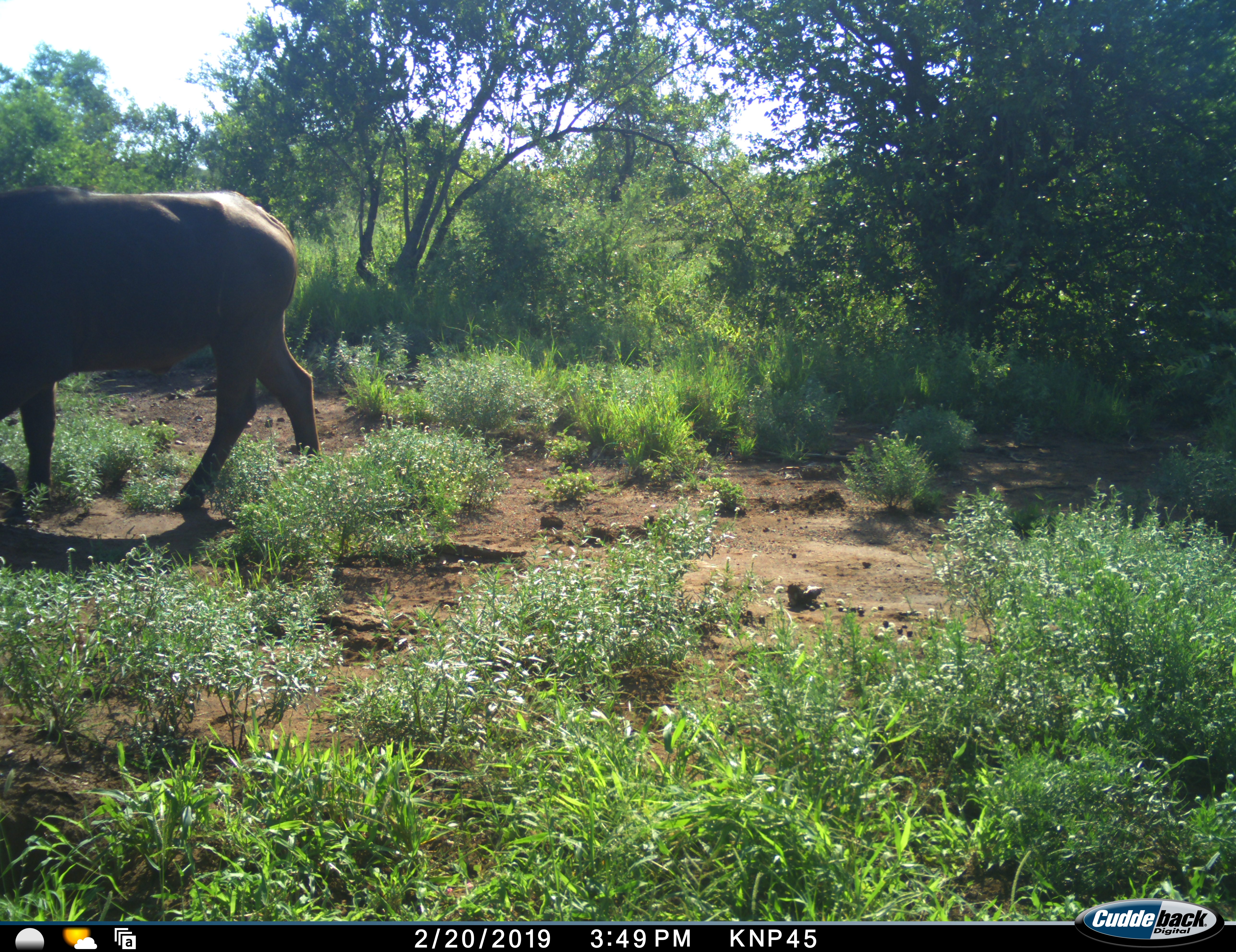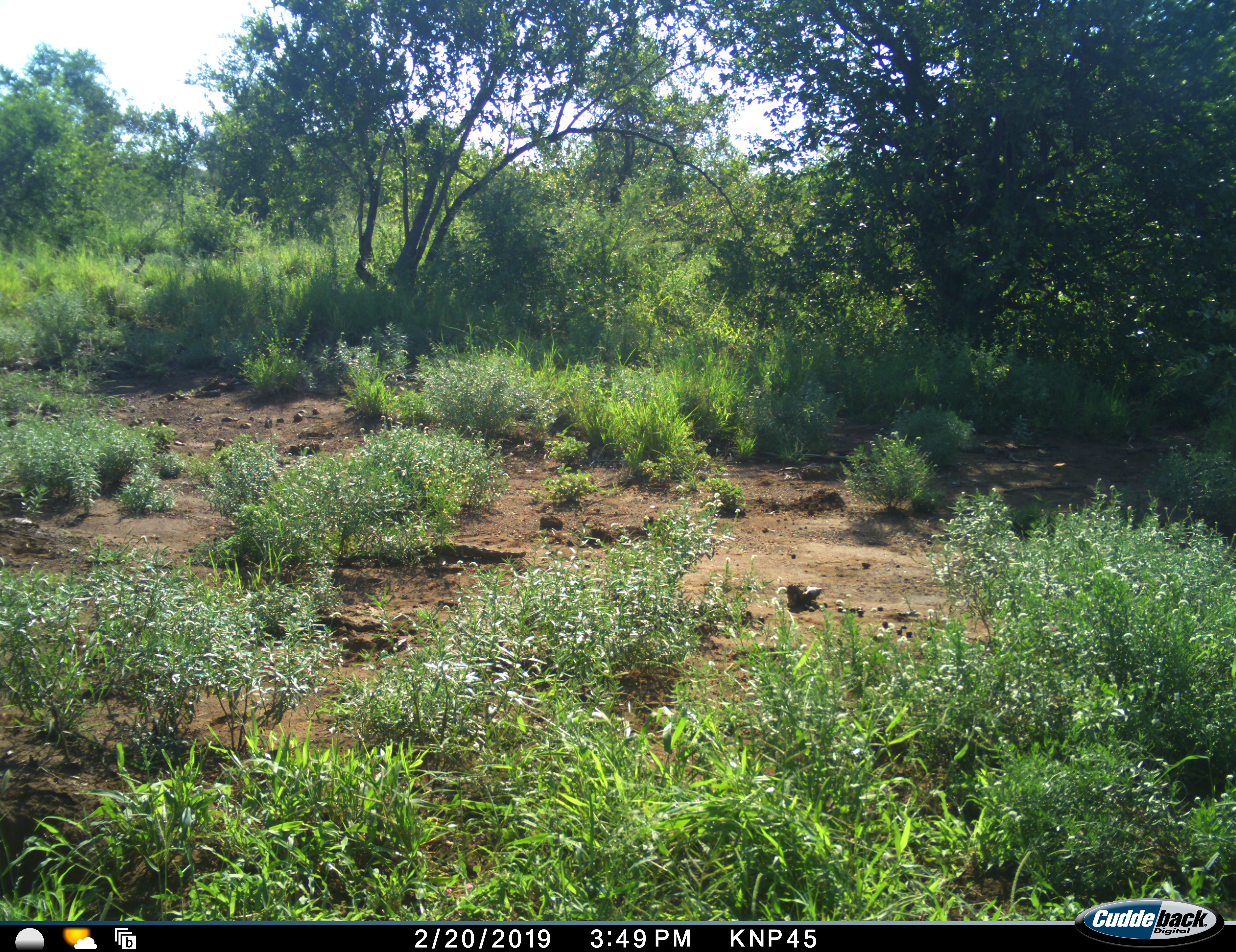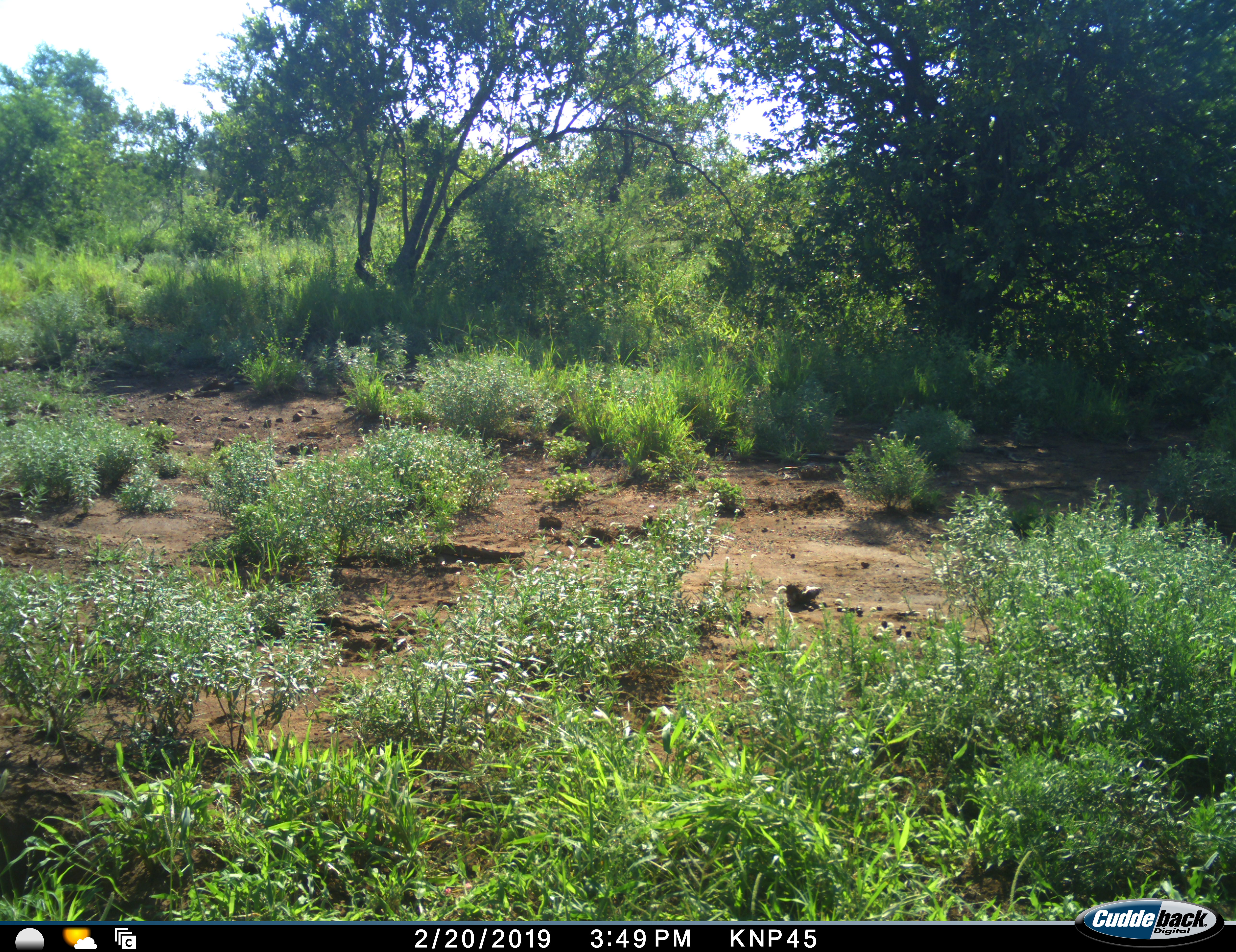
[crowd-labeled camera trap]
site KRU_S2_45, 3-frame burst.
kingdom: Animalia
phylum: Chordata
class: Mammalia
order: Artiodactyla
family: Bovidae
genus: Syncerus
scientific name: Syncerus caffer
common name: african buffalo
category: buffalo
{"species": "buffalo (african buffalo) (Syncerus caffer)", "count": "1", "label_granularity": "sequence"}